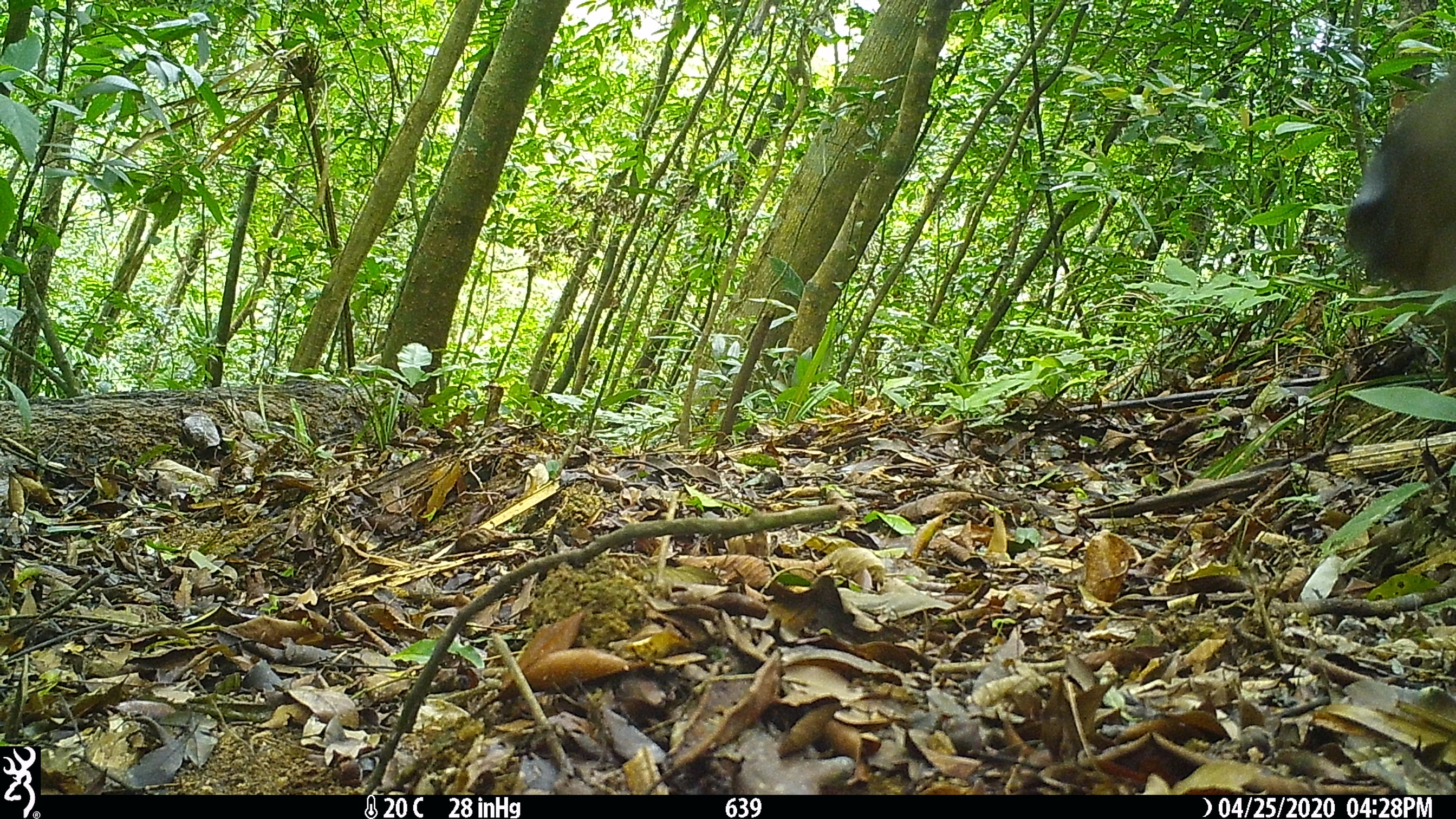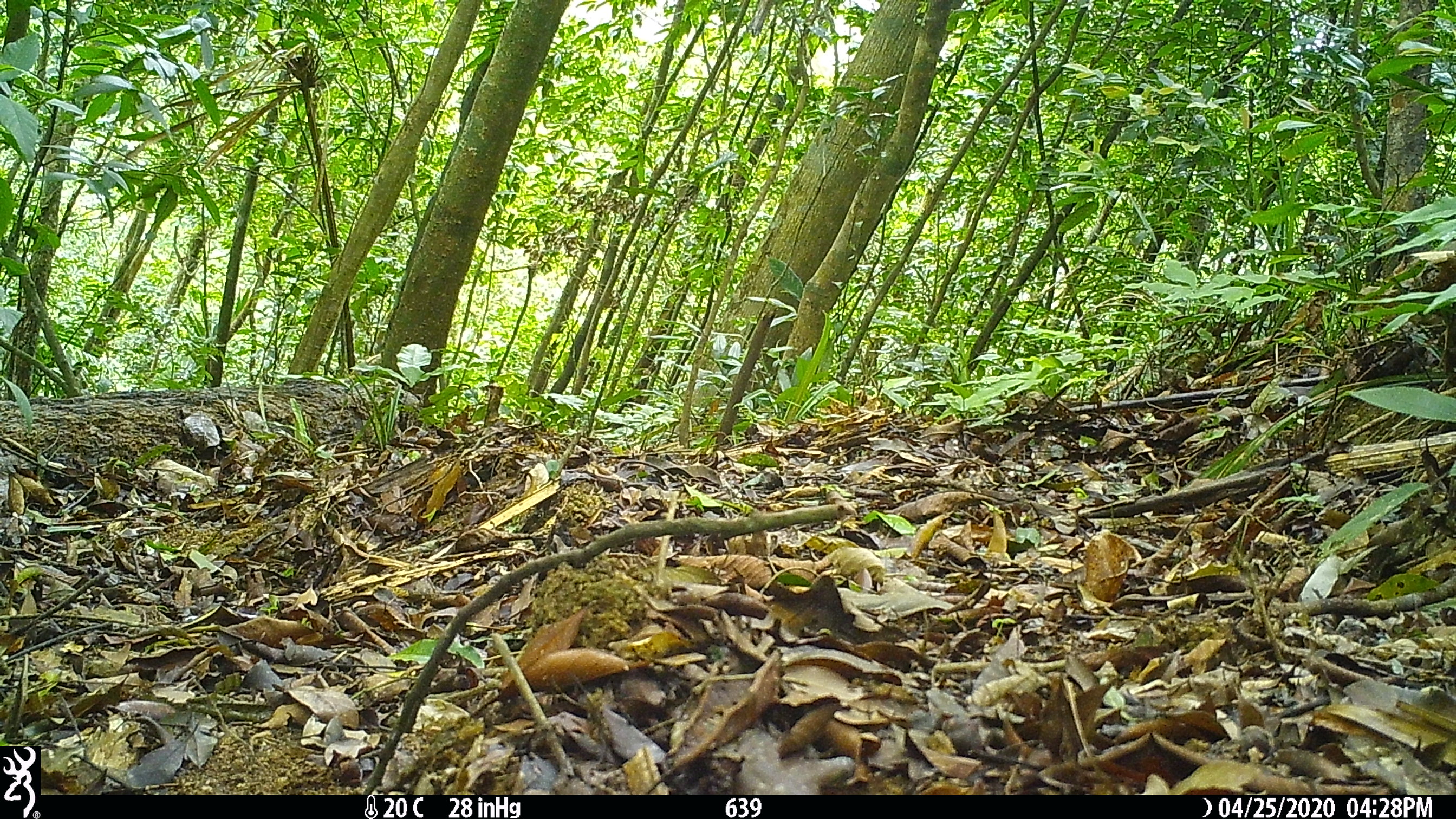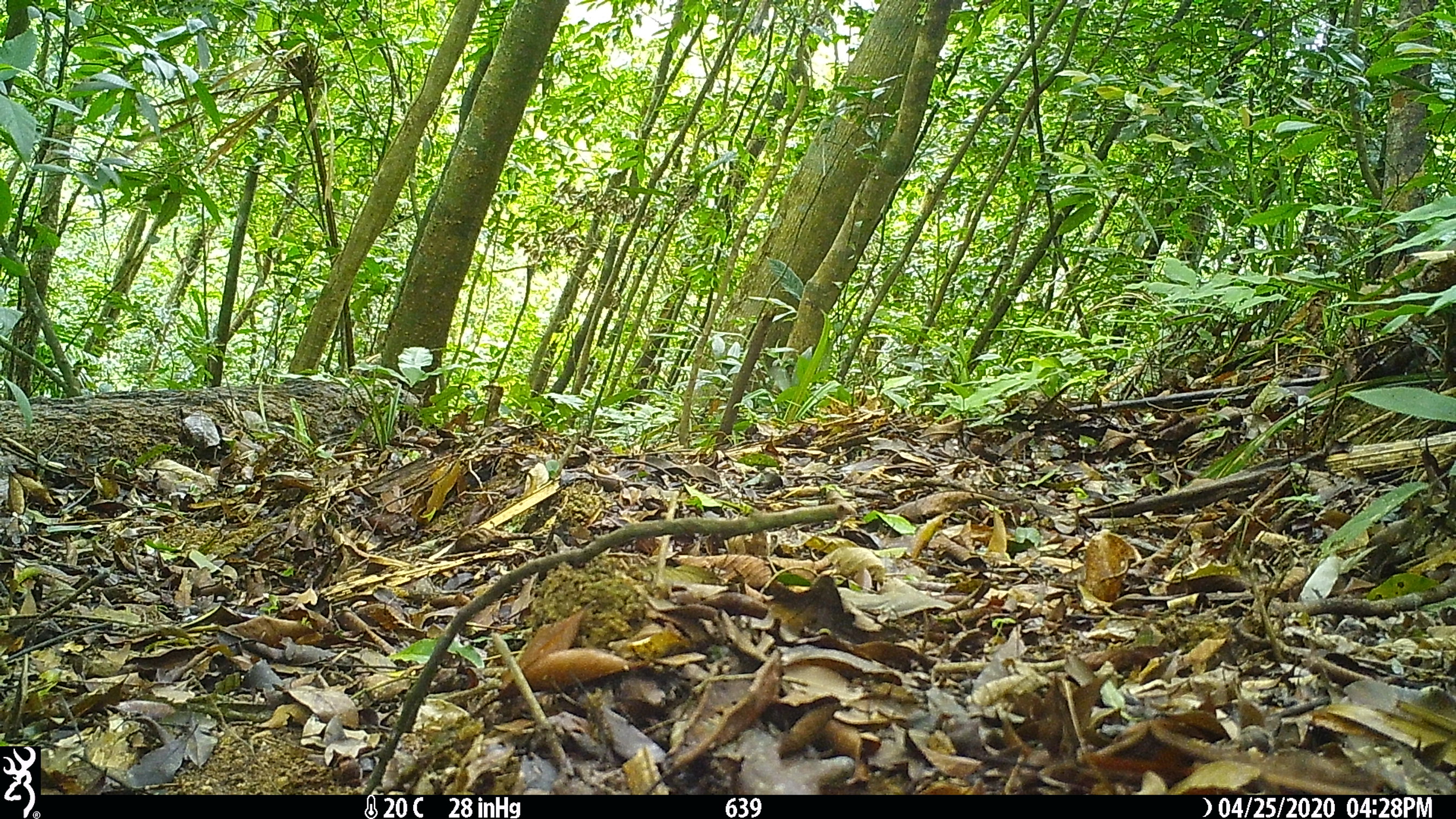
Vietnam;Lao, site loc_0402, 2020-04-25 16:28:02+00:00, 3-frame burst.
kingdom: Animalia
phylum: Chordata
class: Mammalia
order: Artiodactyla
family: Cervidae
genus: Rusa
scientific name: Rusa unicolor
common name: sambar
Sambar (Rusa unicolor). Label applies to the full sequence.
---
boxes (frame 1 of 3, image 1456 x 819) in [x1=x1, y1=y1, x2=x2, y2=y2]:
sambar: [x1=1345, y1=62, x2=1456, y2=330]